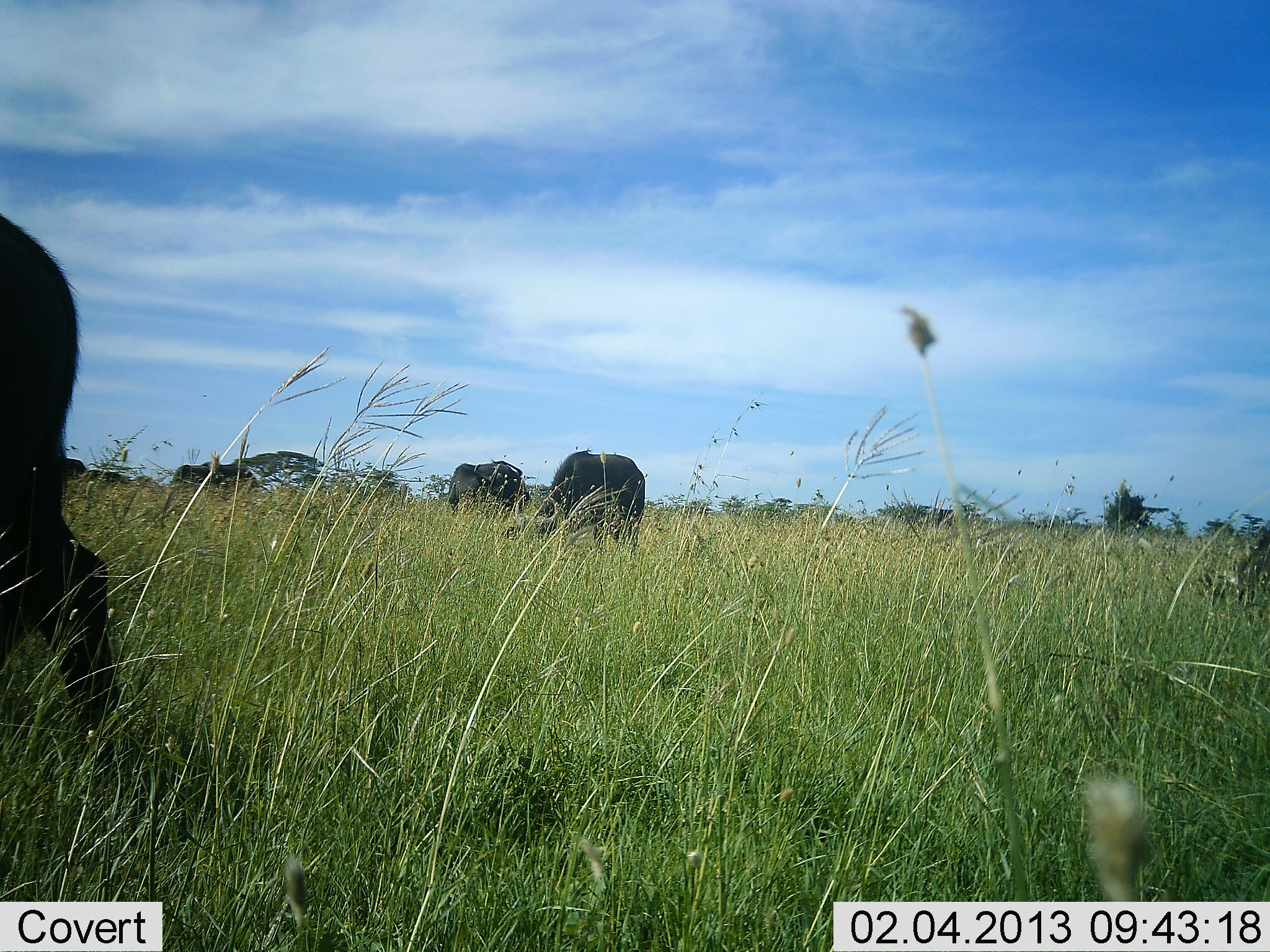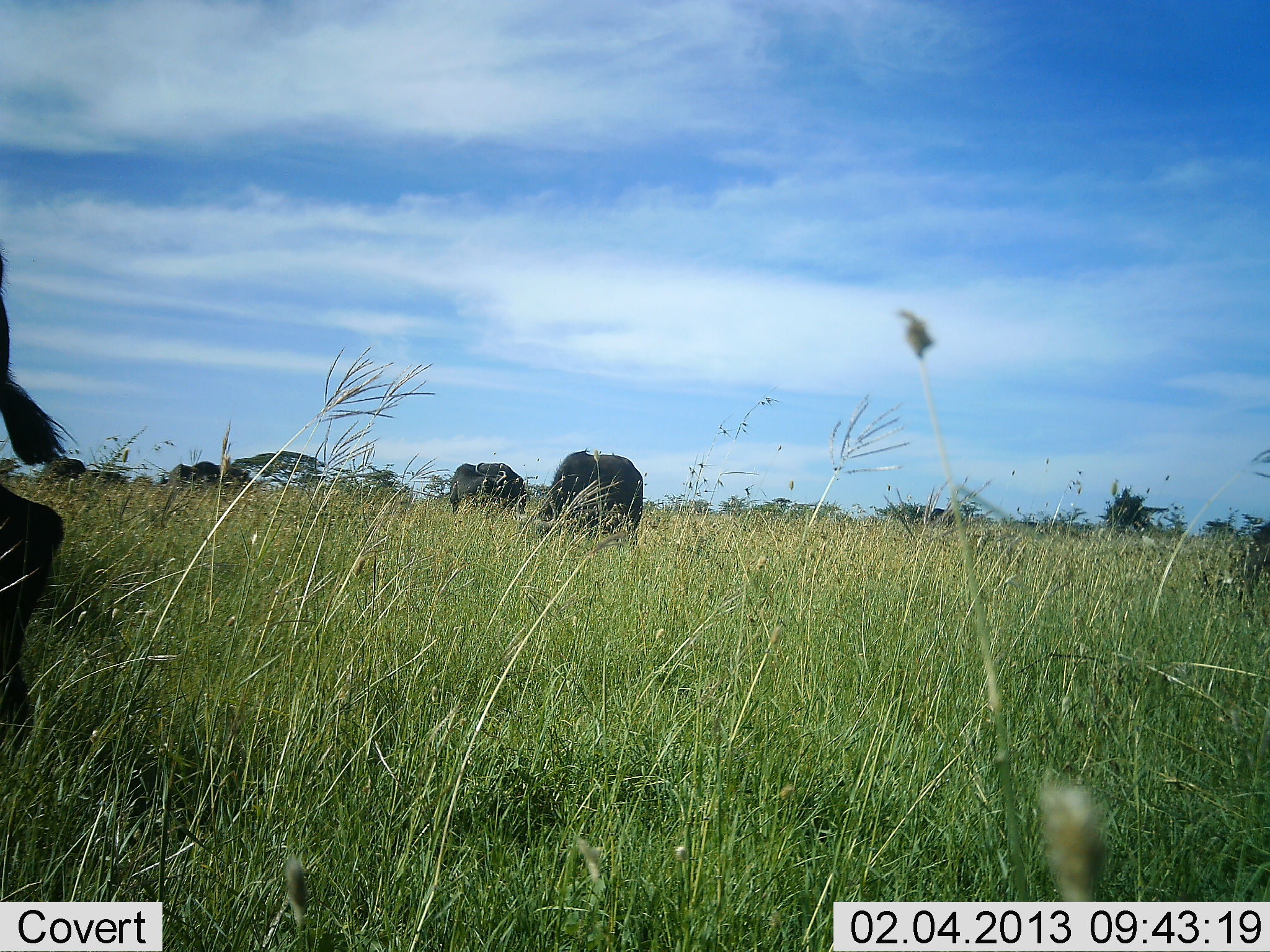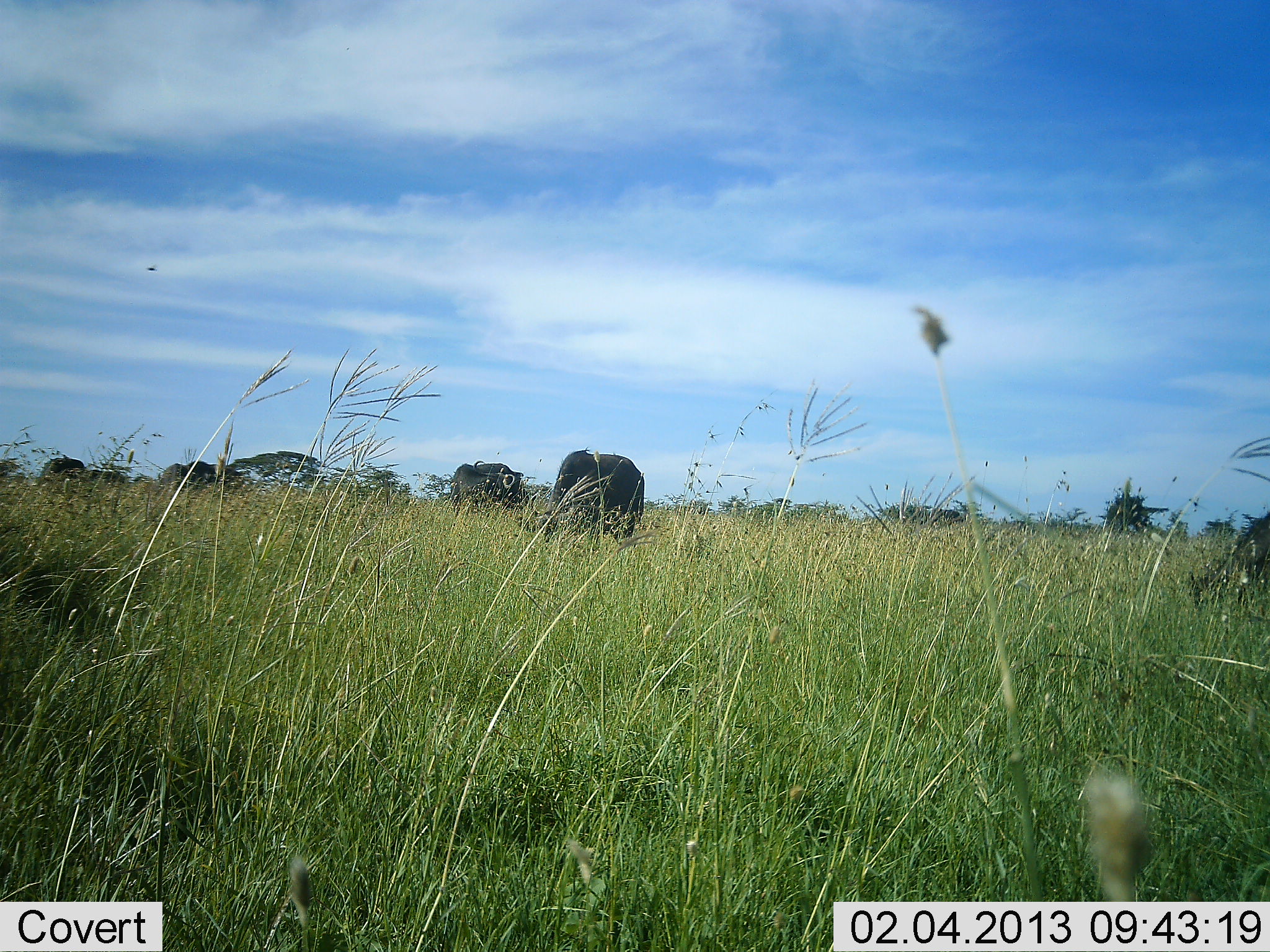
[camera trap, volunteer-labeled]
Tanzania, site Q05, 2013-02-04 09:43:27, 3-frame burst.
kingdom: Animalia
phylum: Chordata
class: Mammalia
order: Artiodactyla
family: Bovidae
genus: Syncerus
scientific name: Syncerus caffer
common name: cape buffalo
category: buffalo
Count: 5.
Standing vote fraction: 33%.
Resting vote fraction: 0%.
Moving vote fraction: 52%.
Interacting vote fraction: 0%.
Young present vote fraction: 0%.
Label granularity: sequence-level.